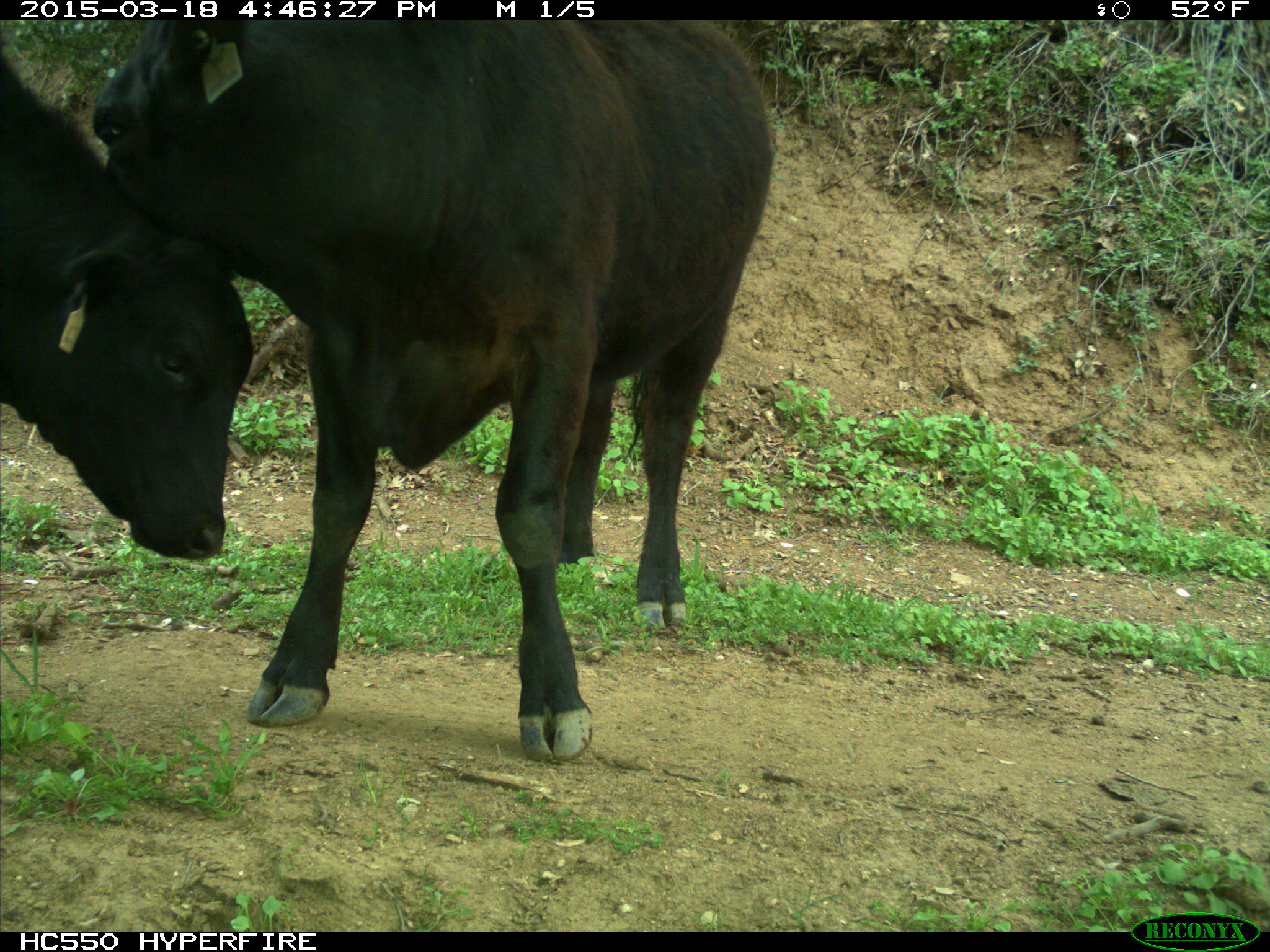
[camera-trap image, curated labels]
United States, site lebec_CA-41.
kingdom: Animalia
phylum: Chordata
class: Mammalia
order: Artiodactyla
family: Bovidae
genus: Bos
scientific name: Bos taurus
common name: domestic cow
Bos taurus (domestic cow).